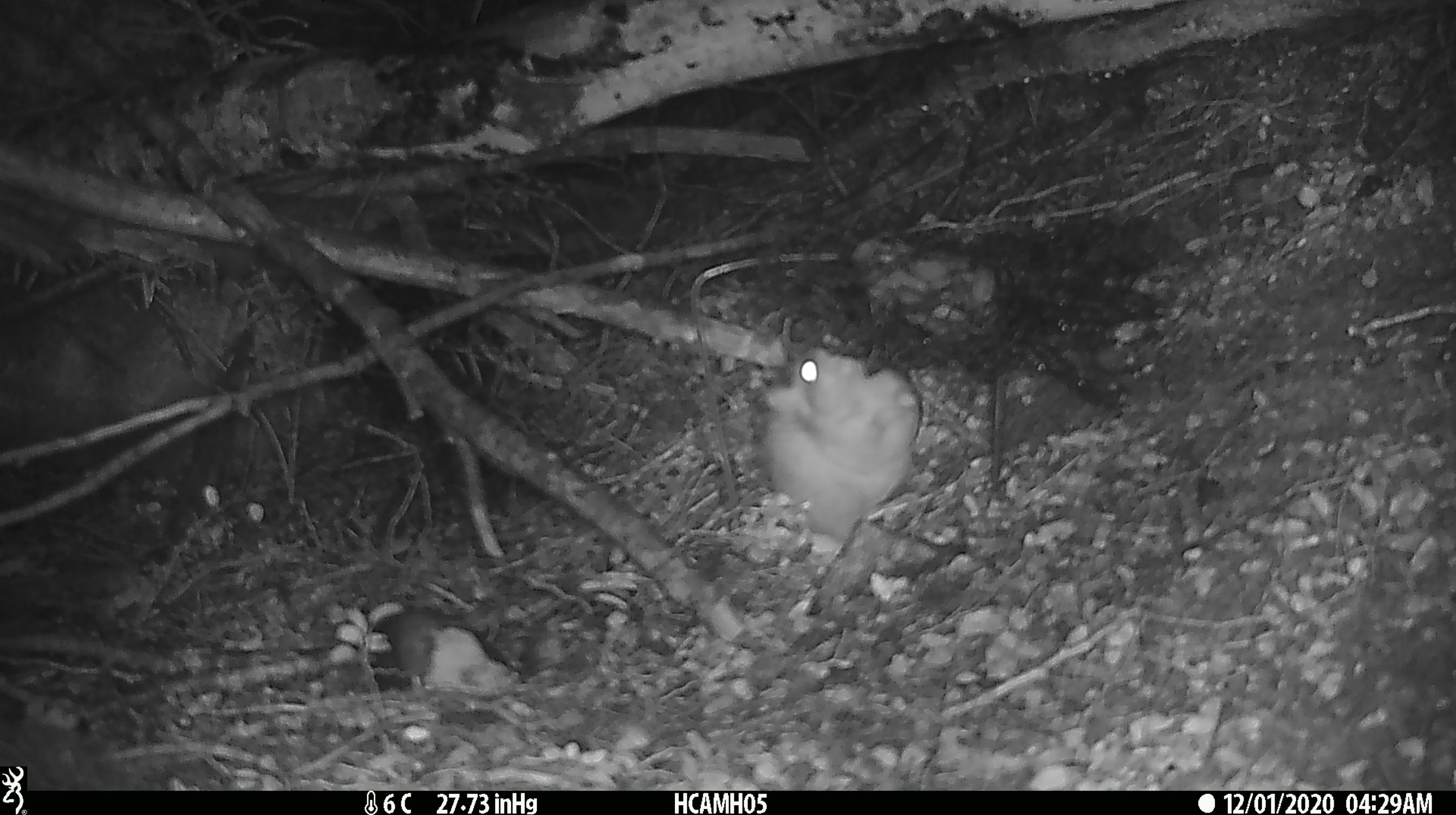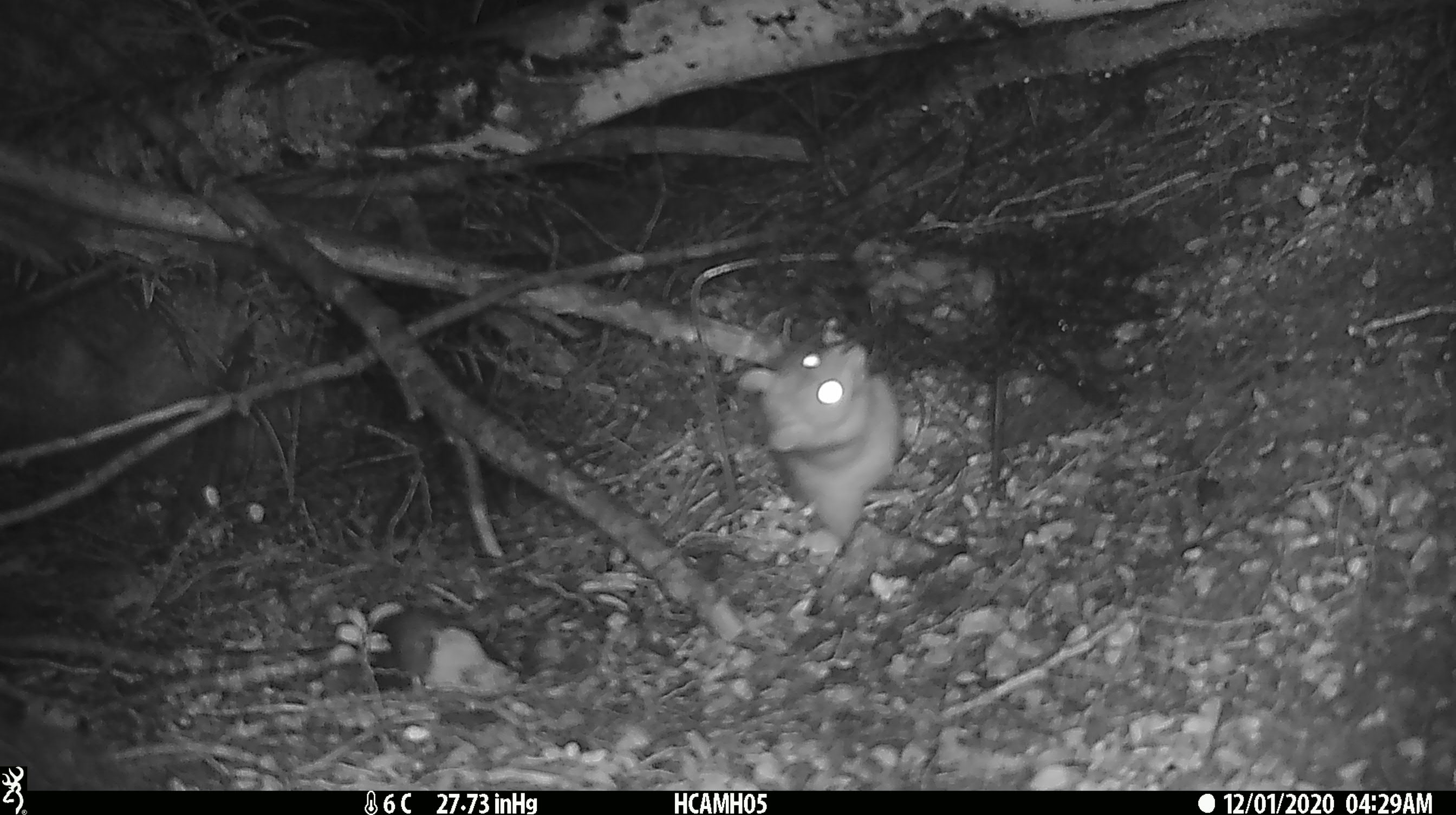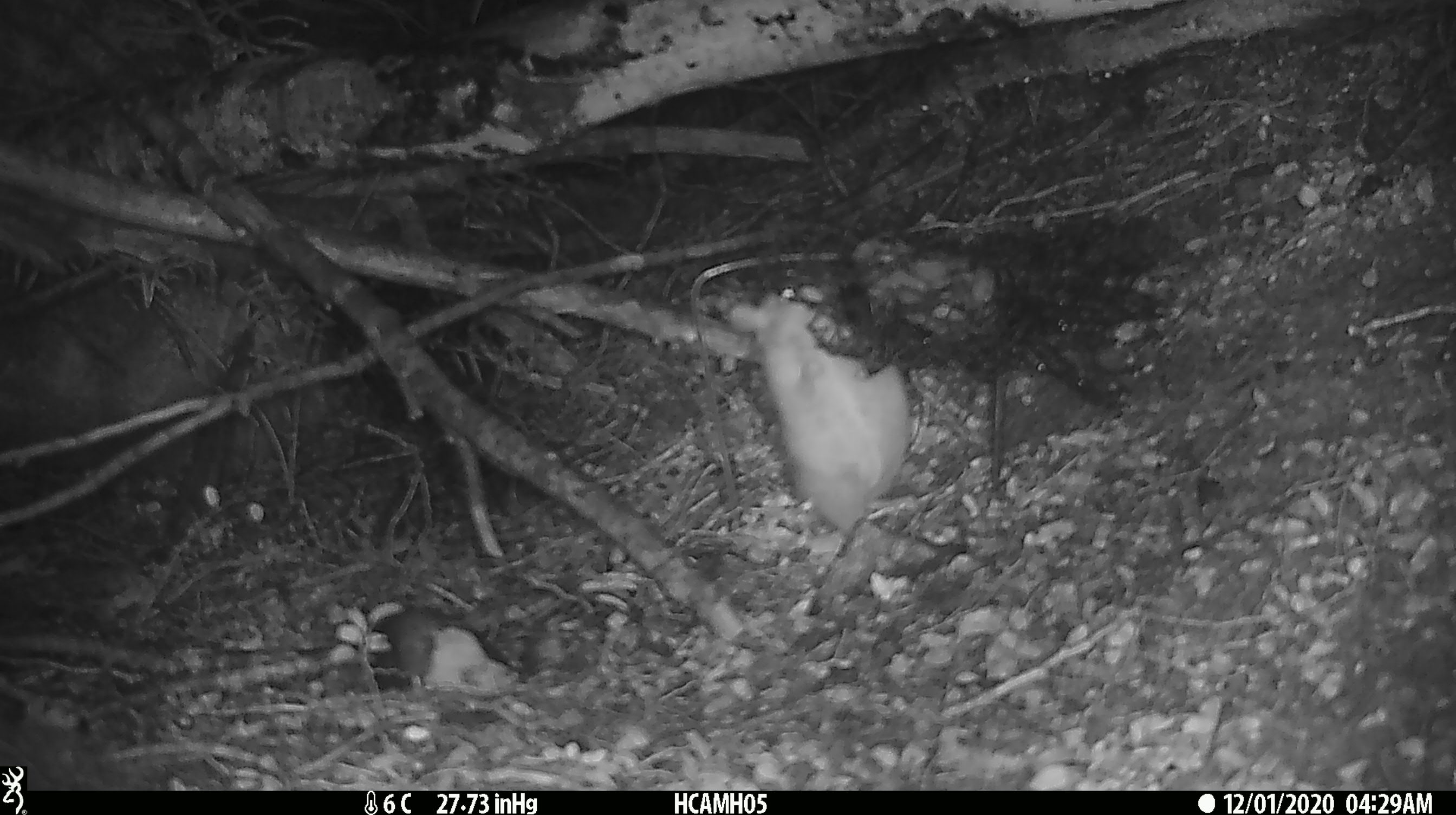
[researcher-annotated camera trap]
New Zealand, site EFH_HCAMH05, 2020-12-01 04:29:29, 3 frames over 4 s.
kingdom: Animalia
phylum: Chordata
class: Mammalia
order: Rodentia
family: Muridae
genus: Rattus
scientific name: Rattus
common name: rat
Rat (Rattus).